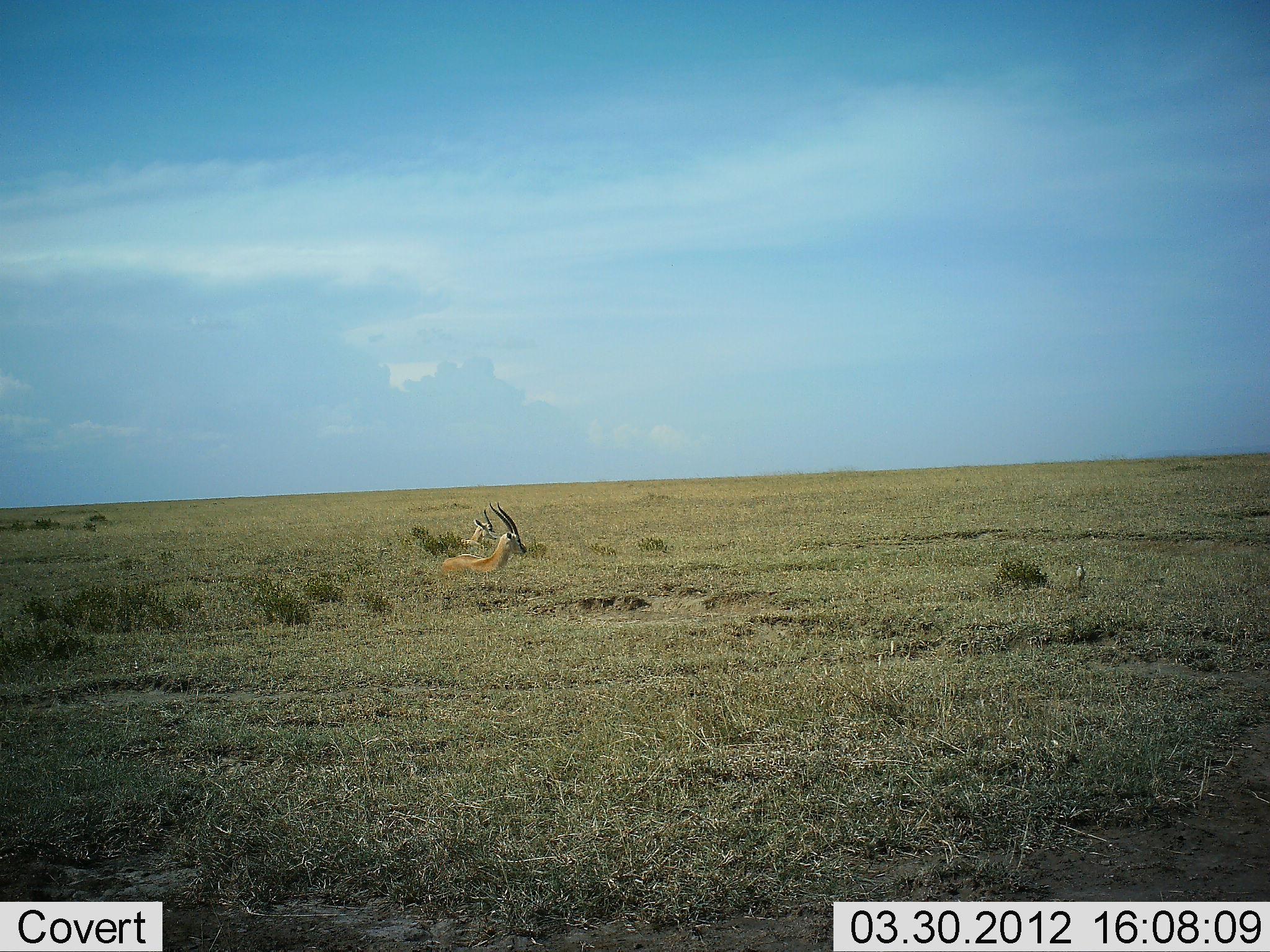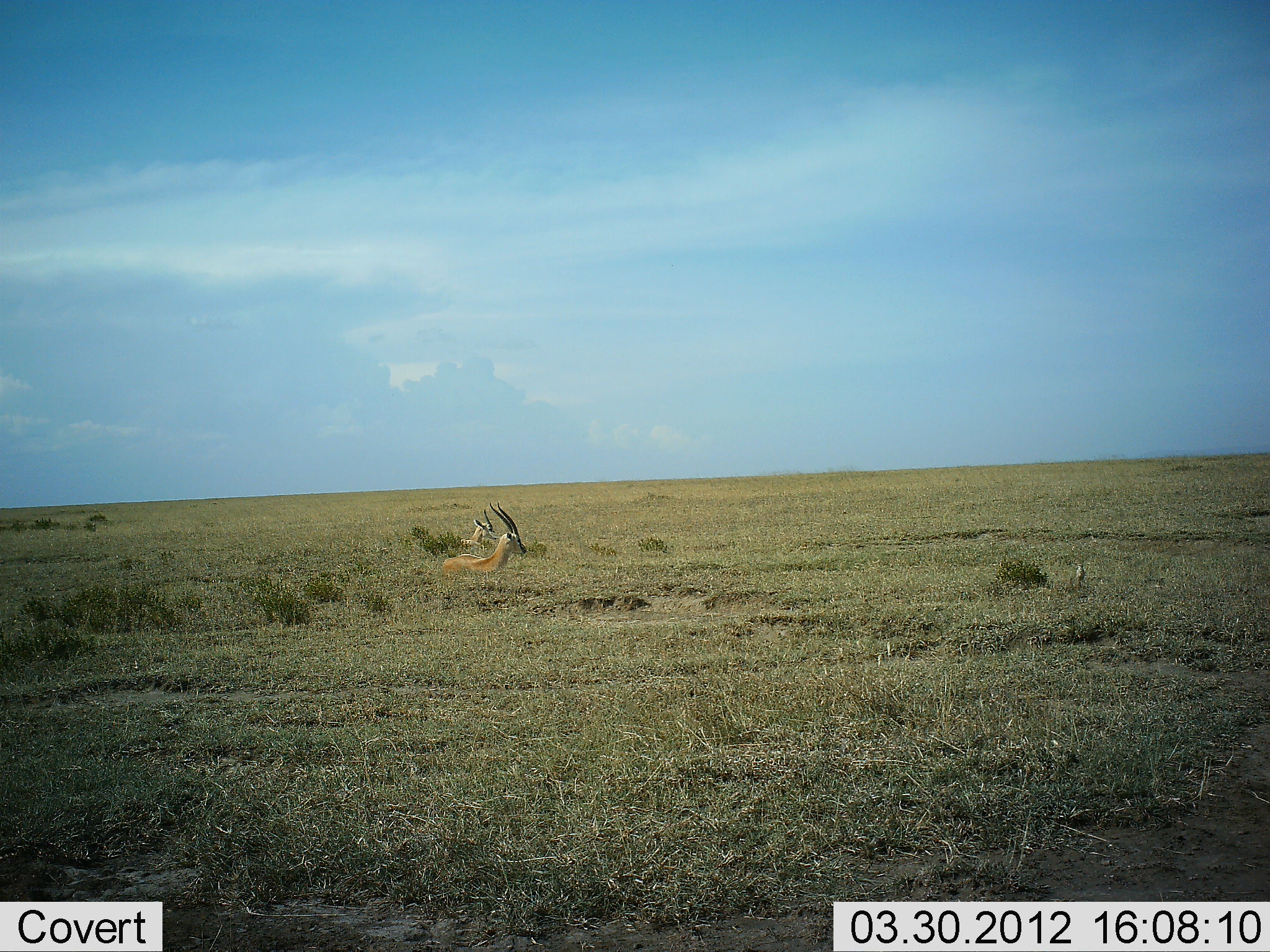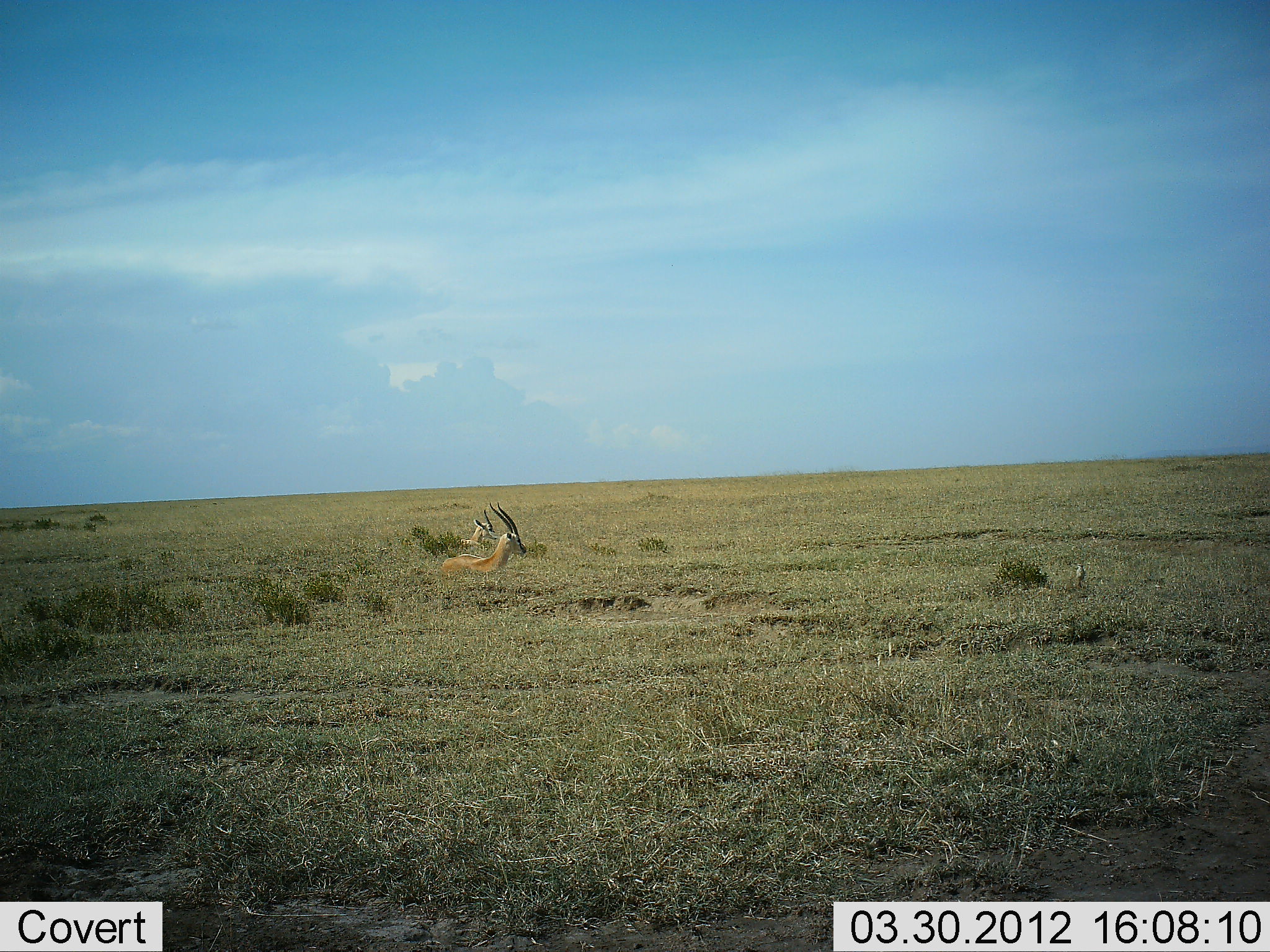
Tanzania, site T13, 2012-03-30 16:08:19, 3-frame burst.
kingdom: Animalia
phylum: Chordata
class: Mammalia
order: Artiodactyla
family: Bovidae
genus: Eudorcas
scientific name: Eudorcas thomsonii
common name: thomson's gazelle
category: gazellethomsons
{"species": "gazellethomsons (thomson's gazelle) (Eudorcas thomsonii)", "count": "2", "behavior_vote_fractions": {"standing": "0%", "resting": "100%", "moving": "0%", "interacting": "0%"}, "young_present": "0%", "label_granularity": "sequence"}